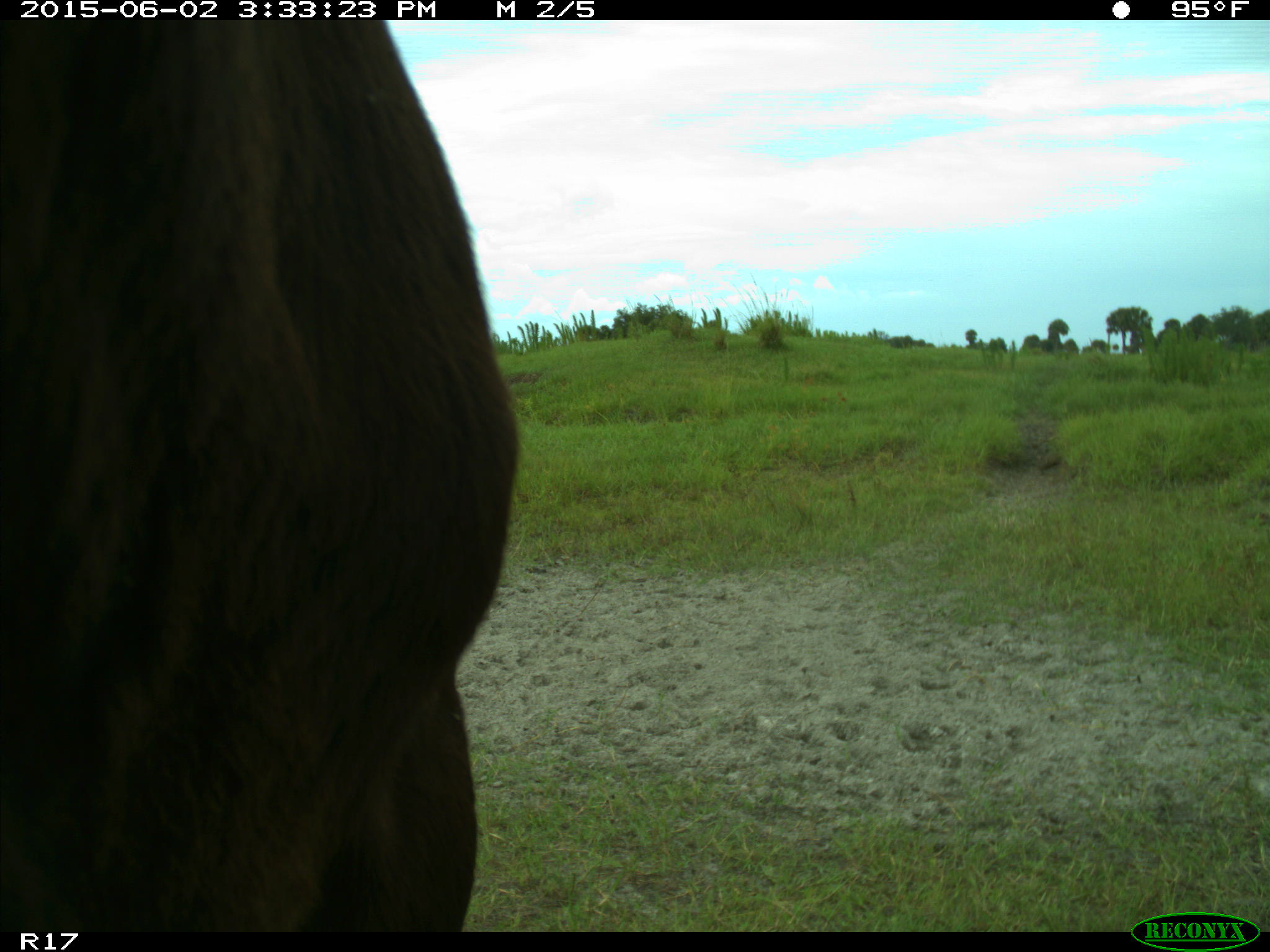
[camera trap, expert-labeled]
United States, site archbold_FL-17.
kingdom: Animalia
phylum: Chordata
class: Mammalia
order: Artiodactyla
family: Bovidae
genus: Bos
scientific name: Bos taurus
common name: domestic cow